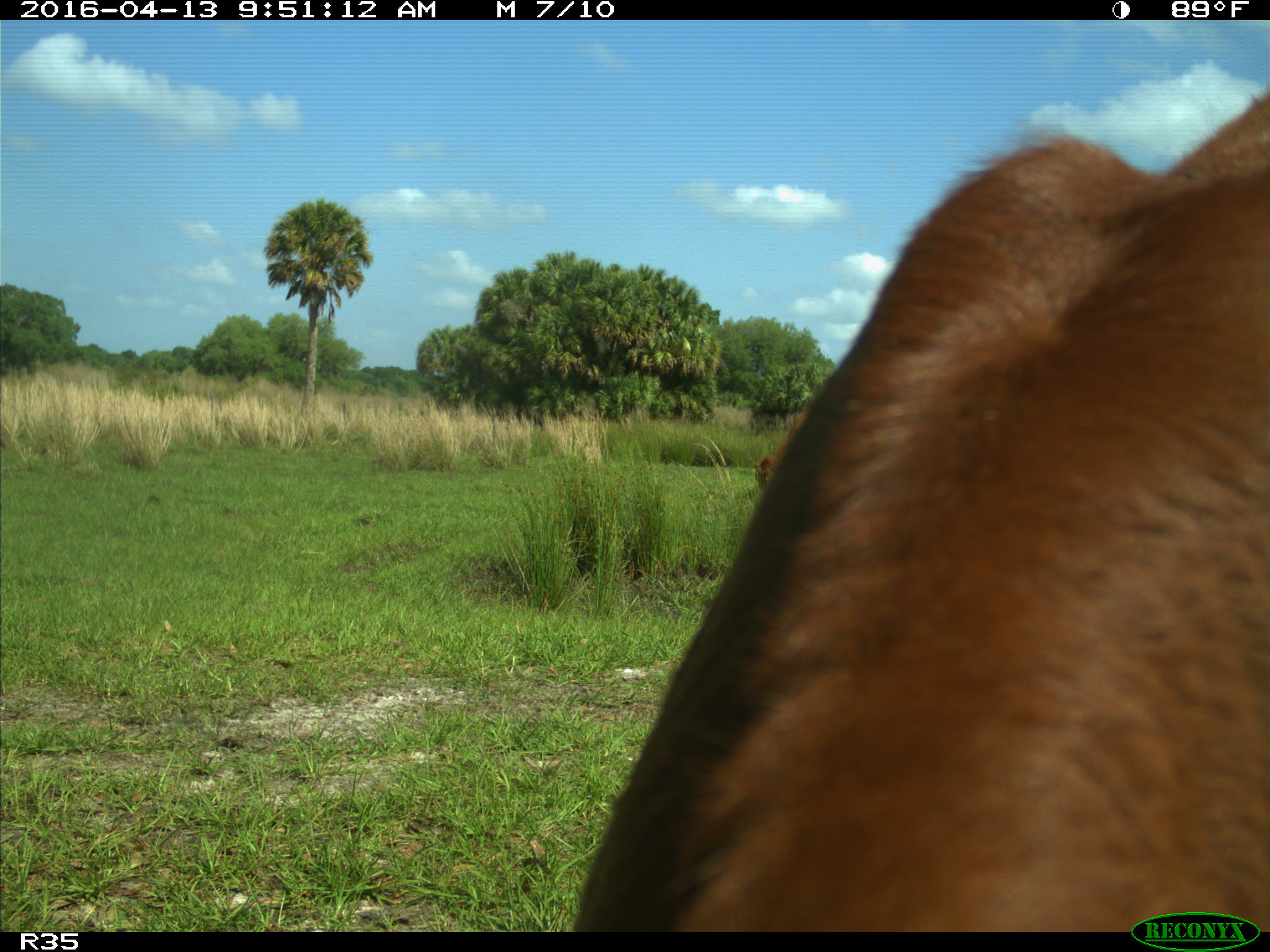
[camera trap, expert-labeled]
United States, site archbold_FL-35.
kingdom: Animalia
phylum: Chordata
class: Mammalia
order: Artiodactyla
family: Bovidae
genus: Bos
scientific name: Bos taurus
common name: domestic cow